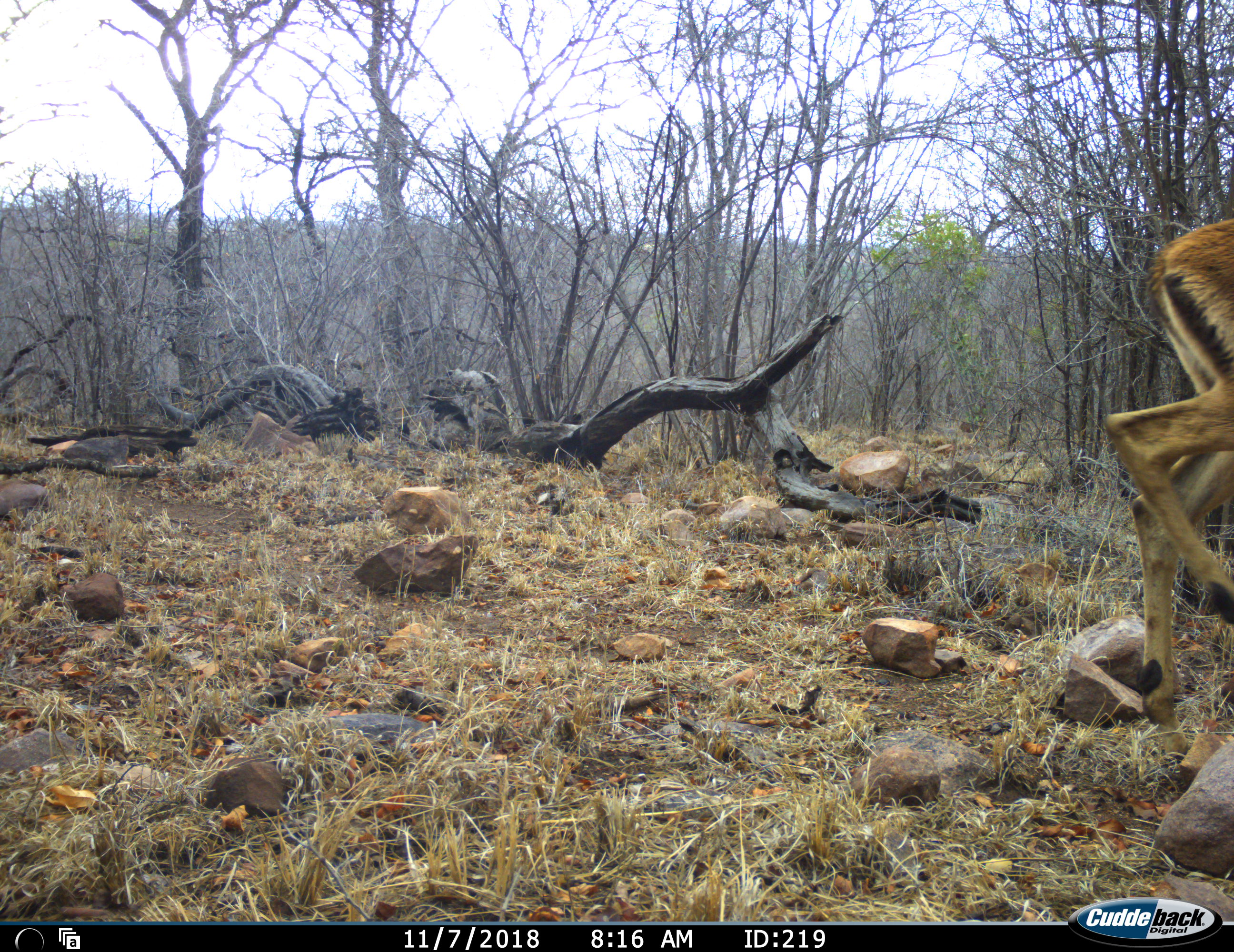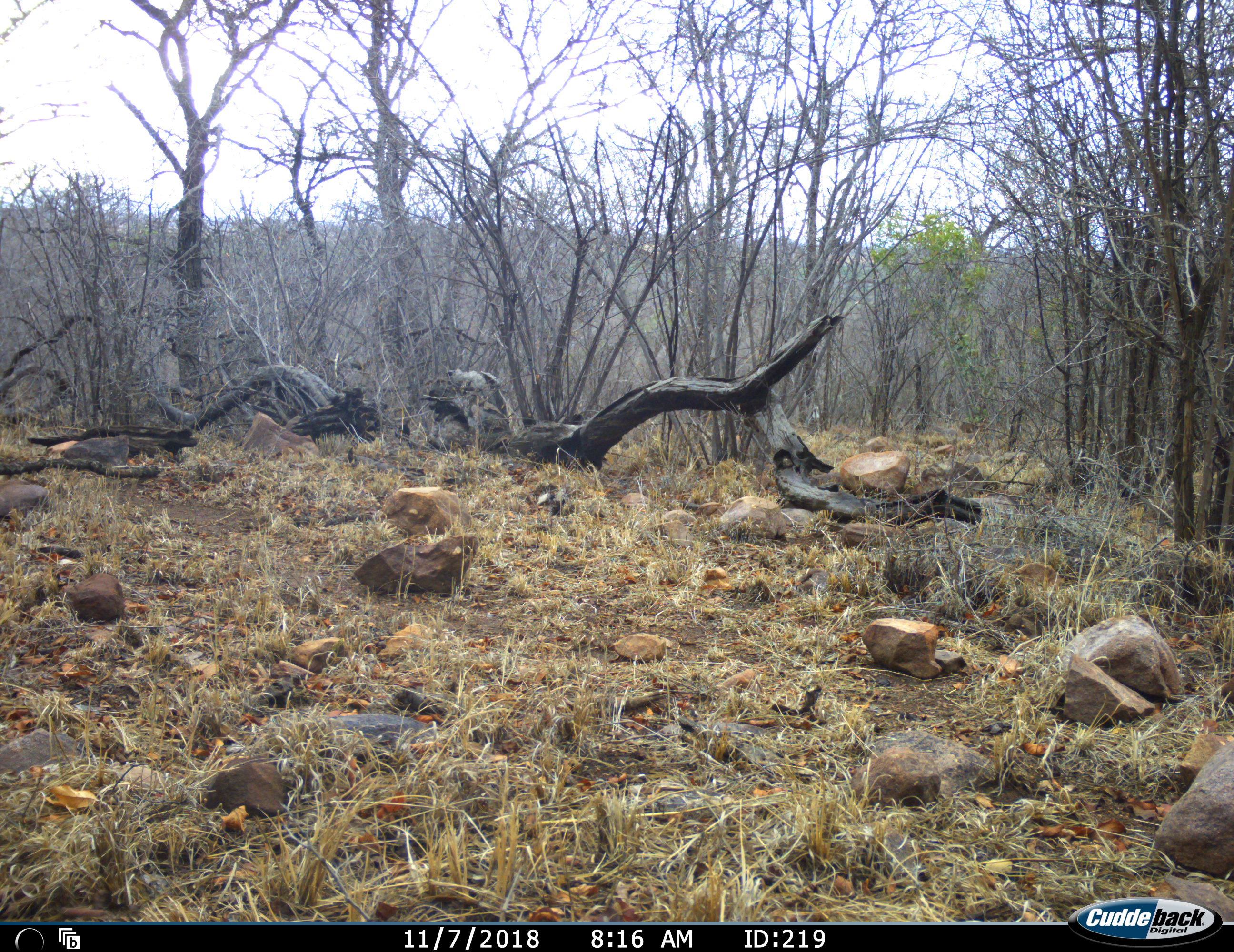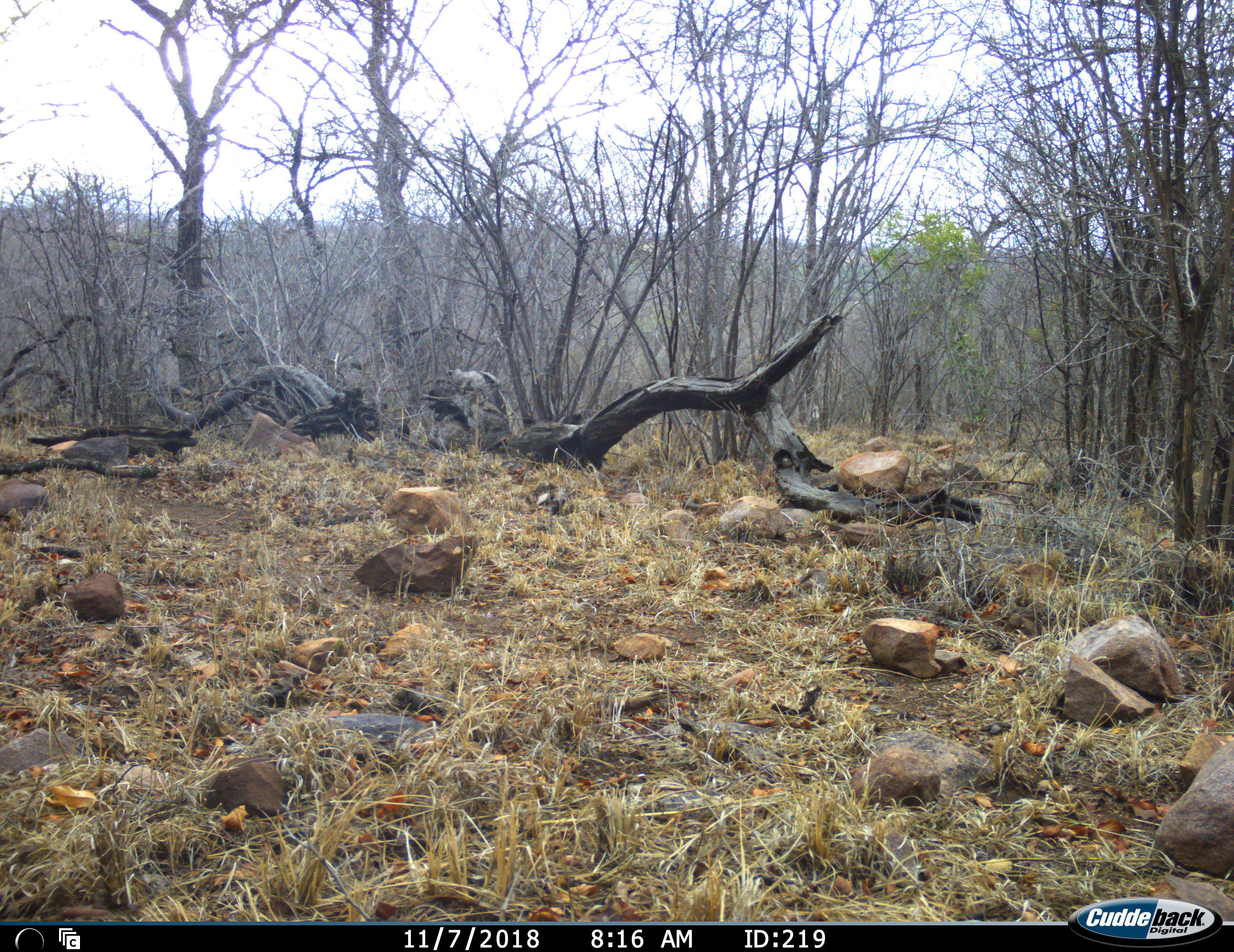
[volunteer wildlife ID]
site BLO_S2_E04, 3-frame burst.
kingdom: Animalia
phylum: Chordata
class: Mammalia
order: Artiodactyla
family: Bovidae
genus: Aepyceros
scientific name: Aepyceros melampus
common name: impala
Impala (Aepyceros melampus), count 1. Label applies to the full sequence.